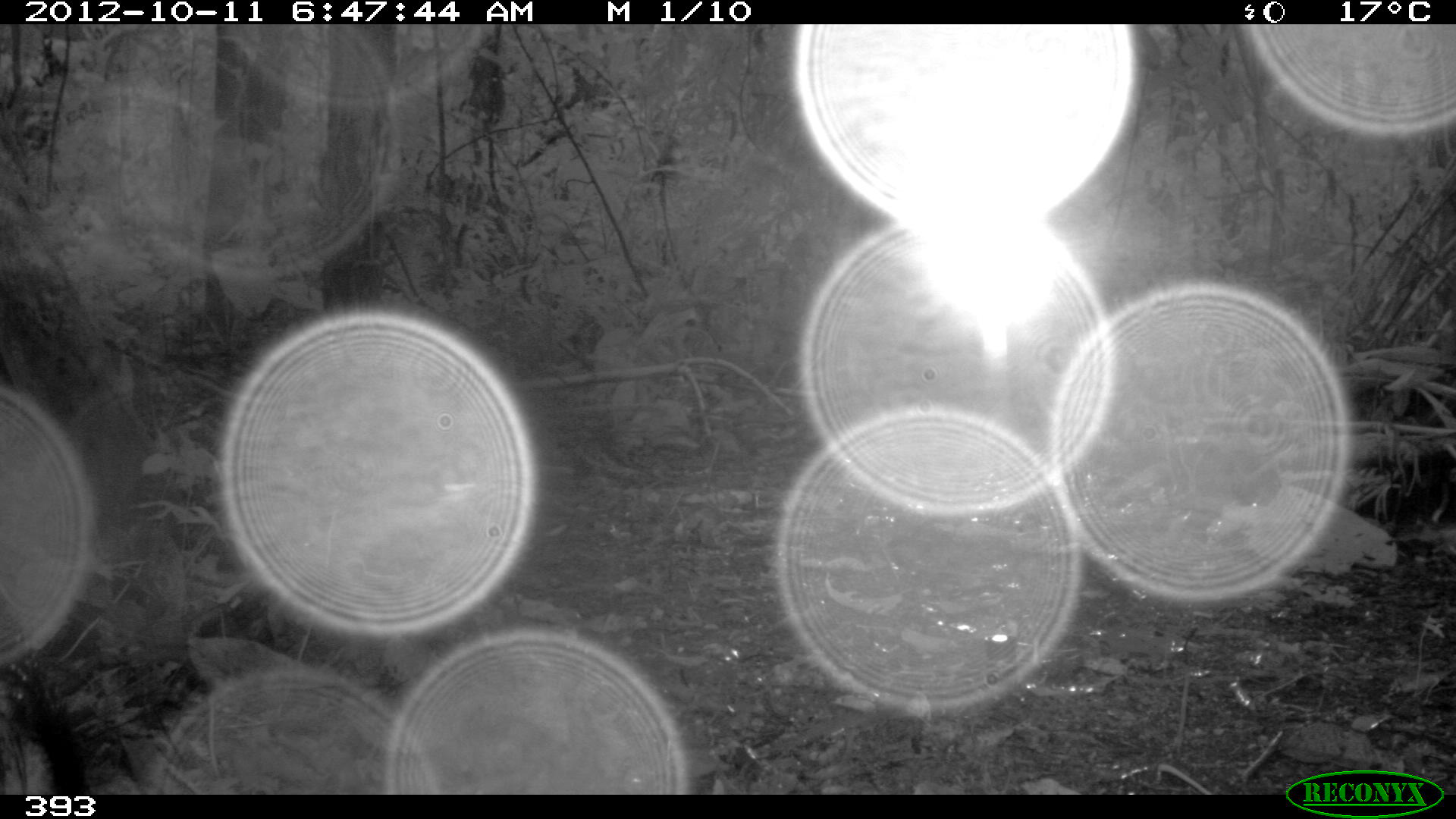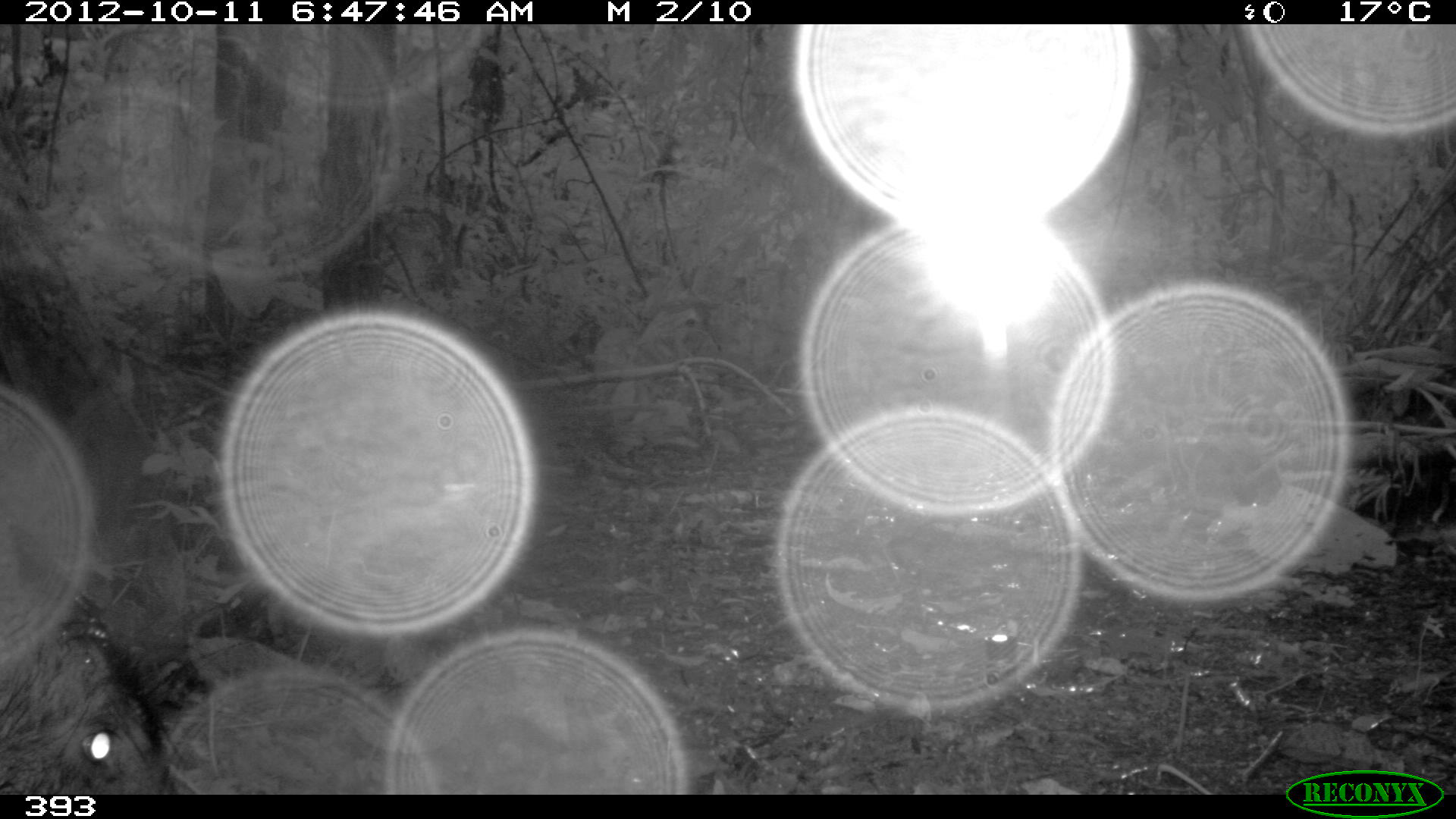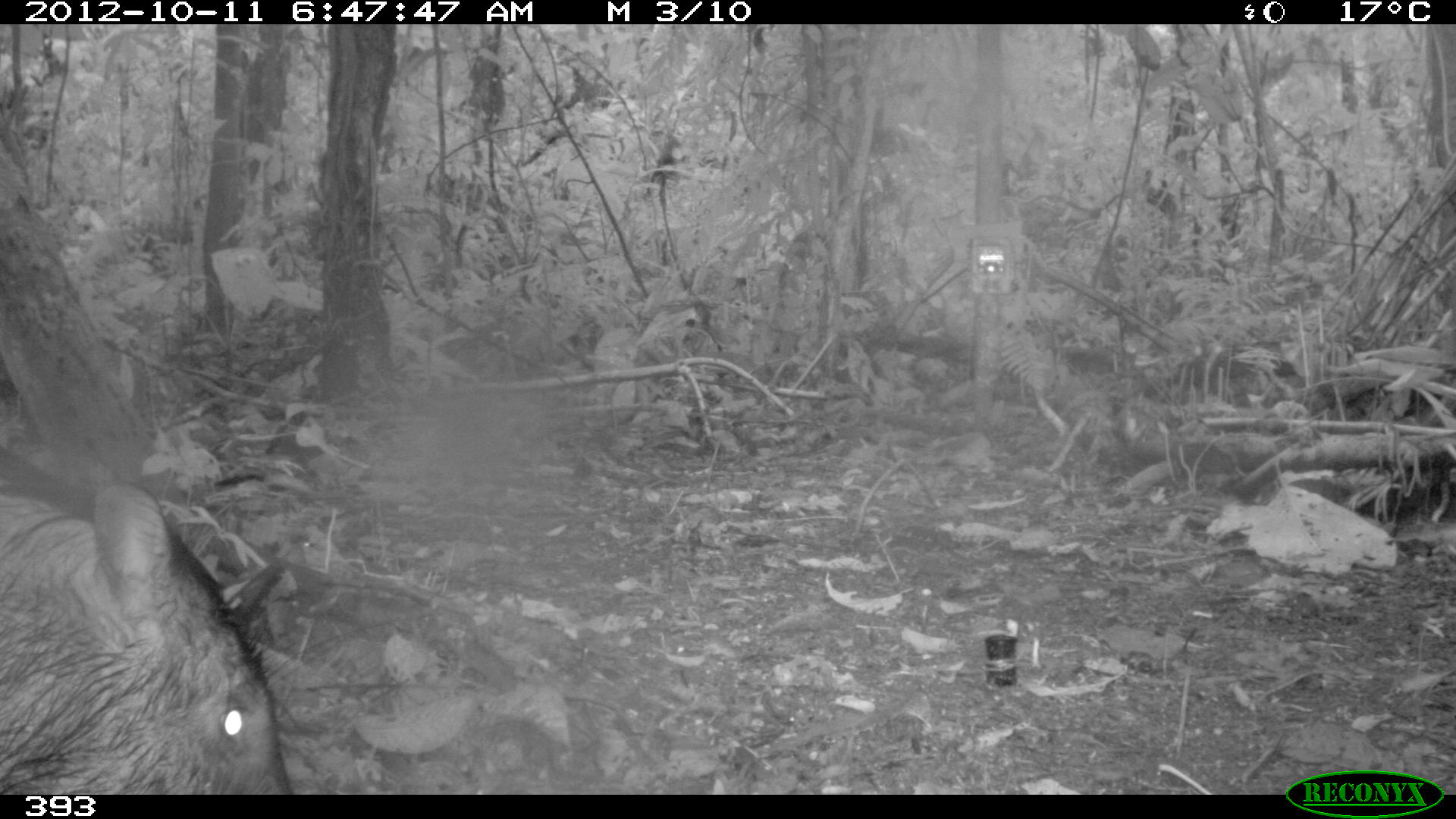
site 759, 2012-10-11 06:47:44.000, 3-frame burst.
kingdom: Animalia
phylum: Chordata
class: Mammalia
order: Artiodactyla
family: Tayassuidae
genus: Tayassu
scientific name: Tayassu pecari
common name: white-lipped peccary